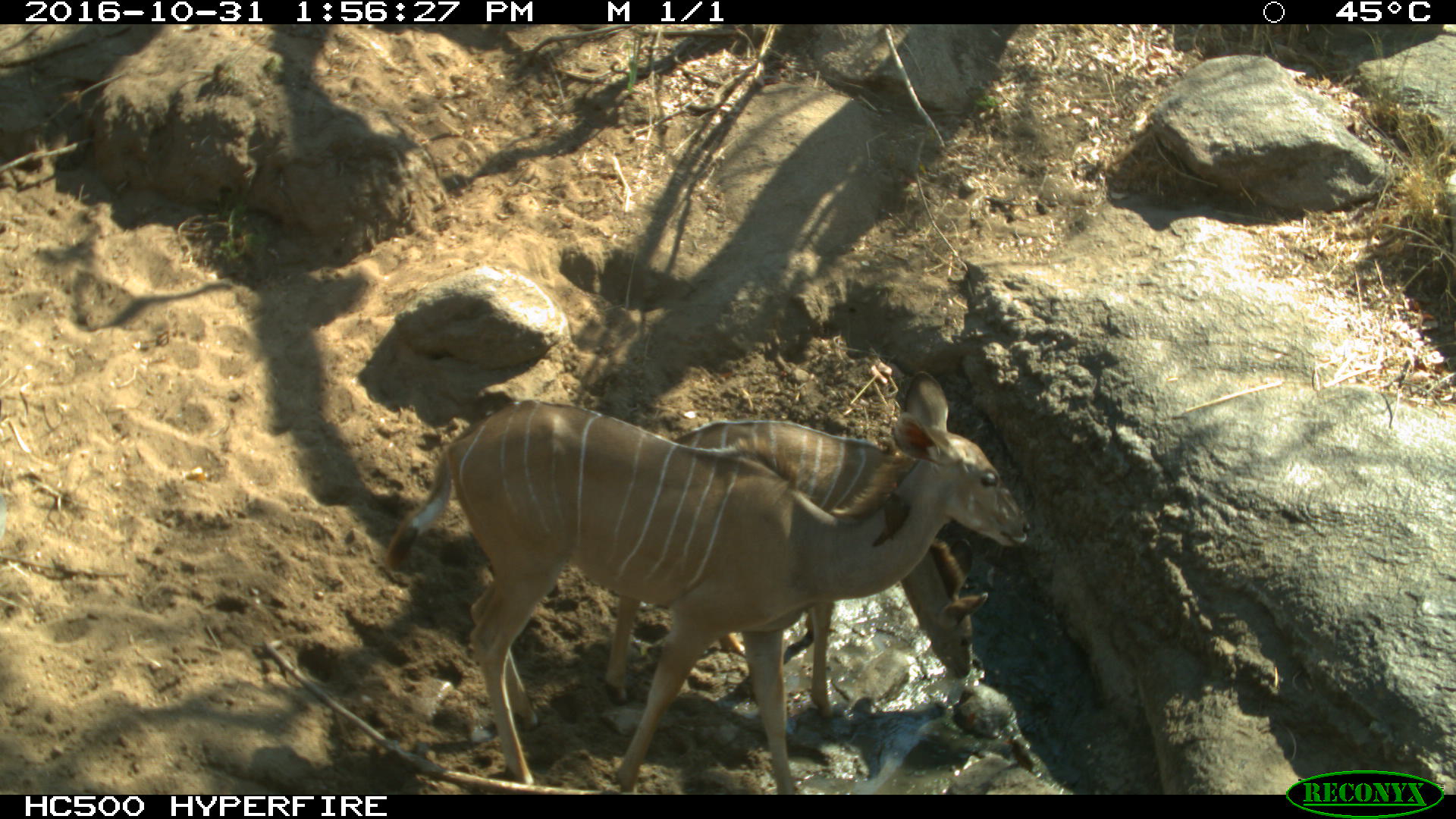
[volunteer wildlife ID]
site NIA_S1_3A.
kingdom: Animalia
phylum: Chordata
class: Mammalia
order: Artiodactyla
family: Bovidae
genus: Tragelaphus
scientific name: Tragelaphus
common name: kudu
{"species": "kudu (Tragelaphus)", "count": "2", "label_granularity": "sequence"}